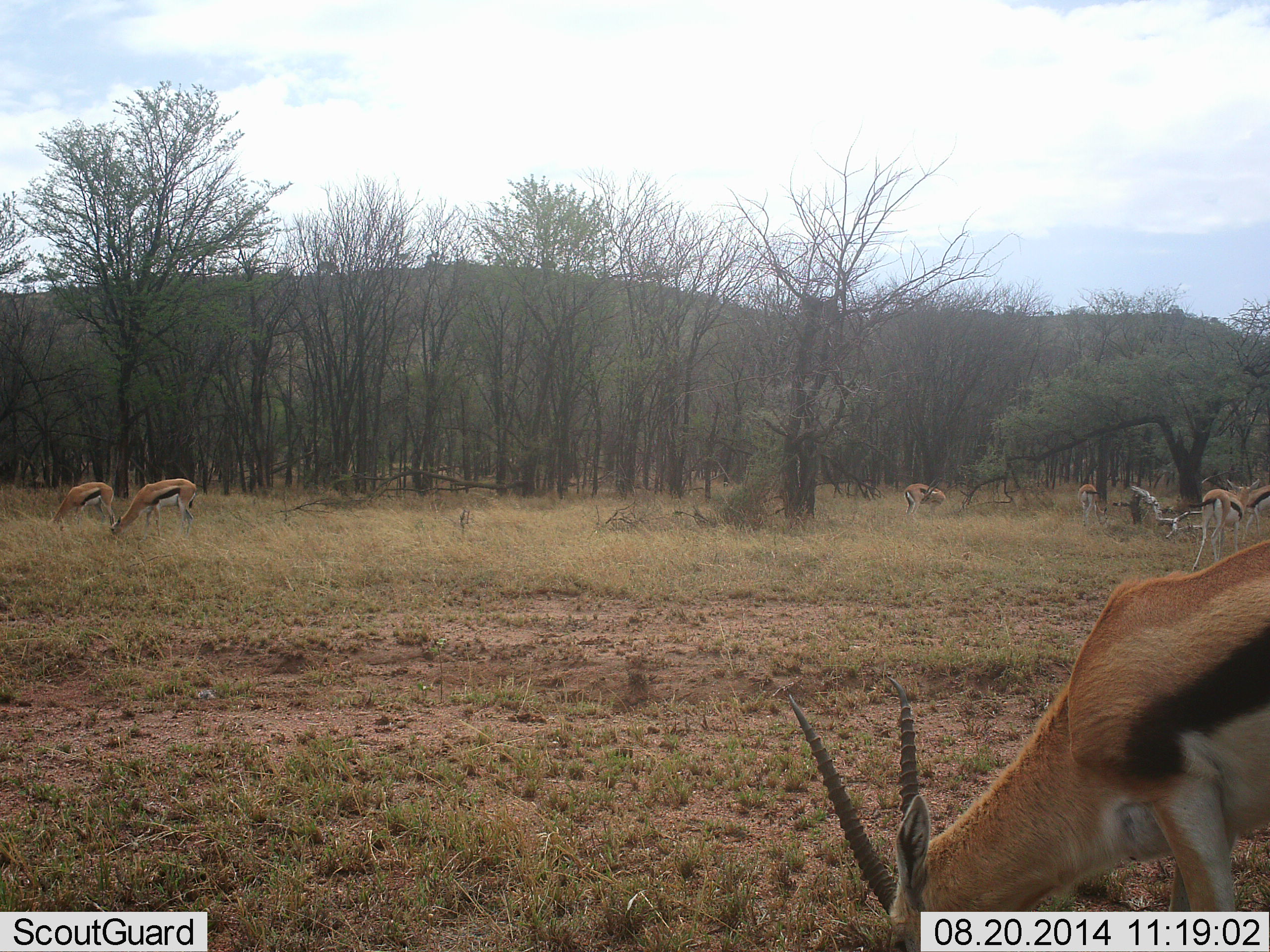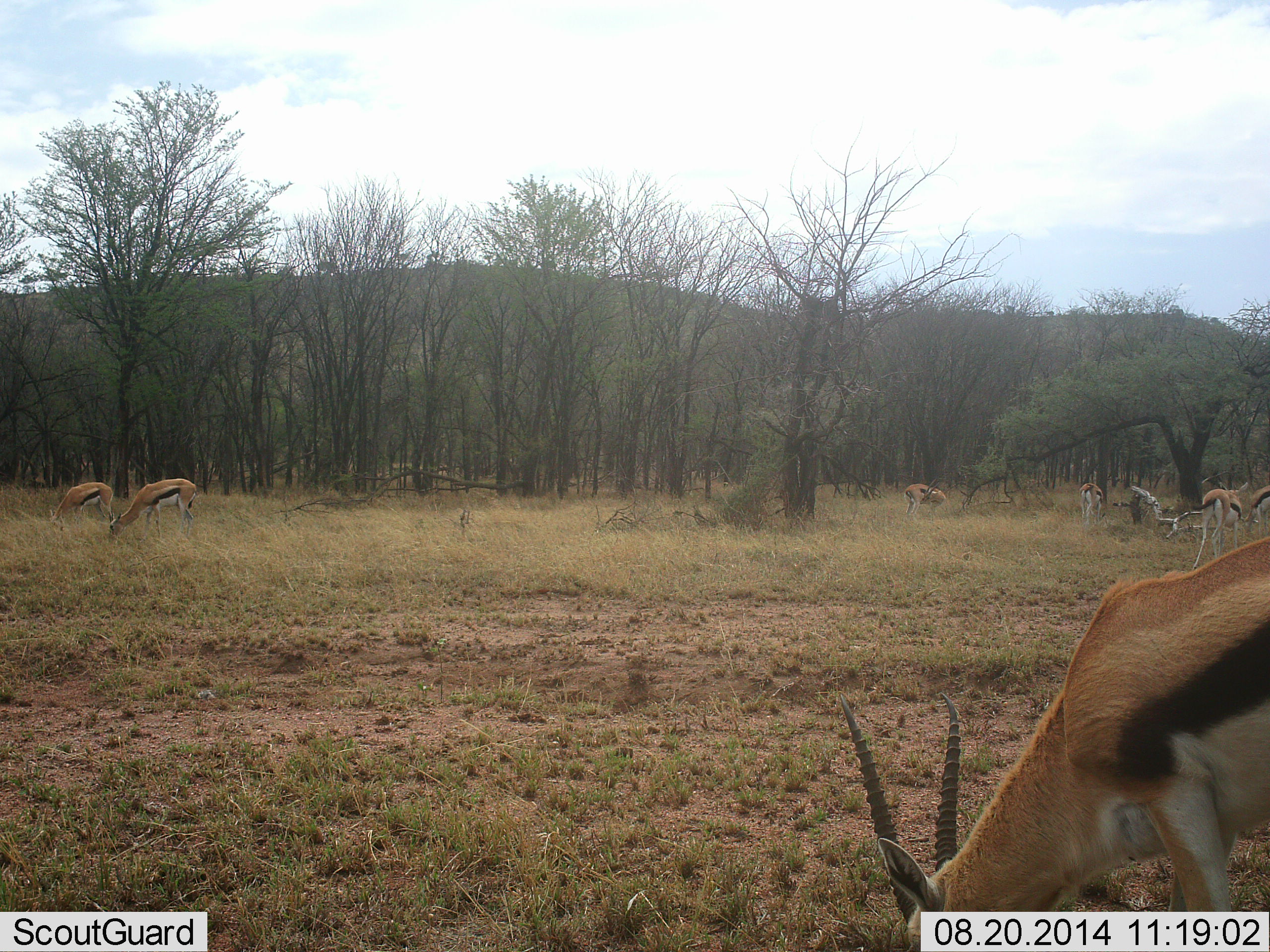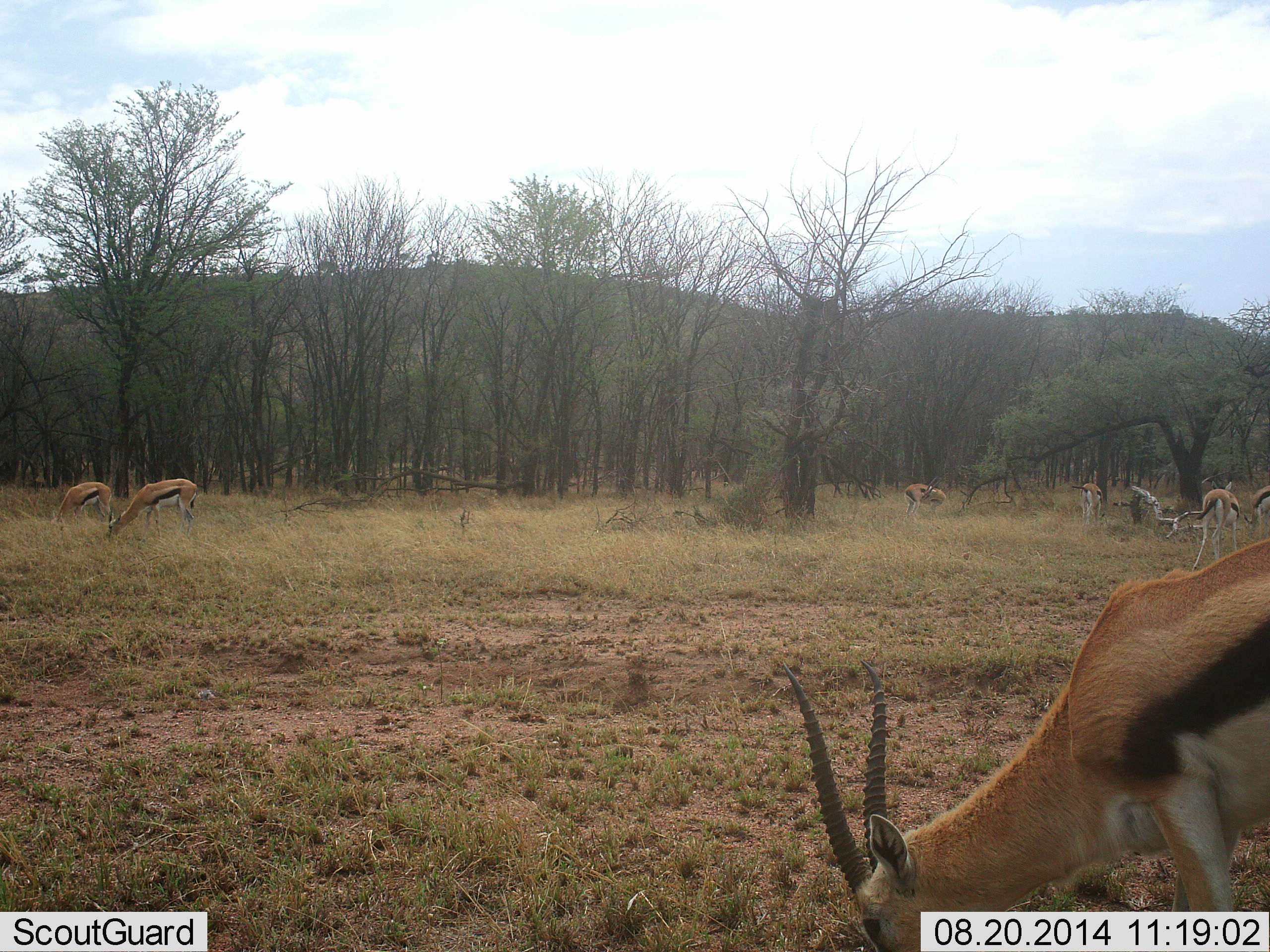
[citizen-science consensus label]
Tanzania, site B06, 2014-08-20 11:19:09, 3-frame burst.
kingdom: Animalia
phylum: Chordata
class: Mammalia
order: Artiodactyla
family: Bovidae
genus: Eudorcas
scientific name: Eudorcas thomsonii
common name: thomson's gazelle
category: gazellethomsons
Gazellethomsons (thomson's gazelle) (Eudorcas thomsonii), count 7. Behavior (volunteer vote fractions): standing 40%, resting 0%, moving 0%, interacting 0%. Young present (vote fraction): 0%. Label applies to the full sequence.